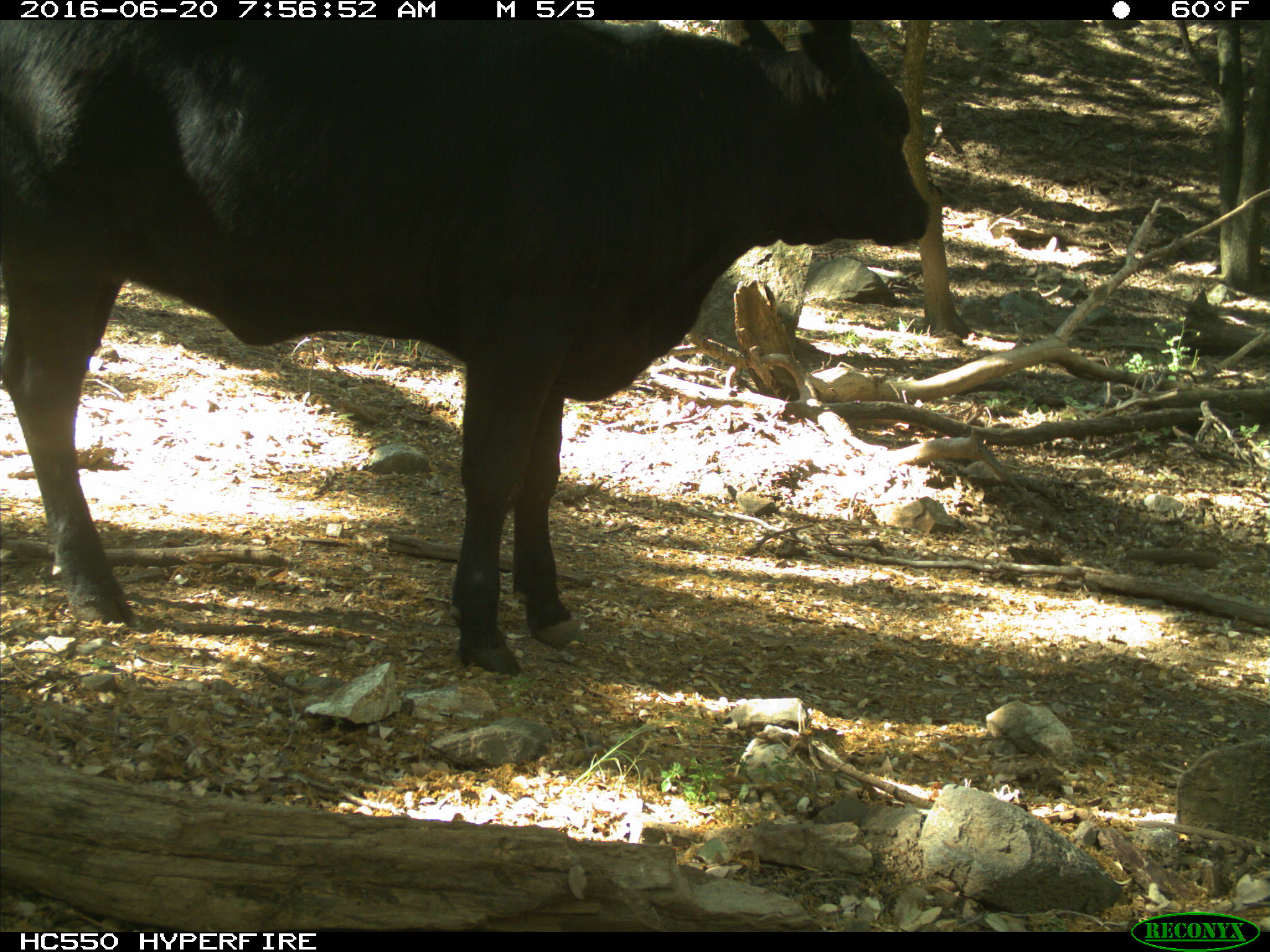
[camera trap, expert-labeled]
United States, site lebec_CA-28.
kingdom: Animalia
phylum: Chordata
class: Mammalia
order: Artiodactyla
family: Bovidae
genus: Bos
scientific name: Bos taurus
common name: domestic cow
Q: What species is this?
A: Bos taurus (domestic cow).